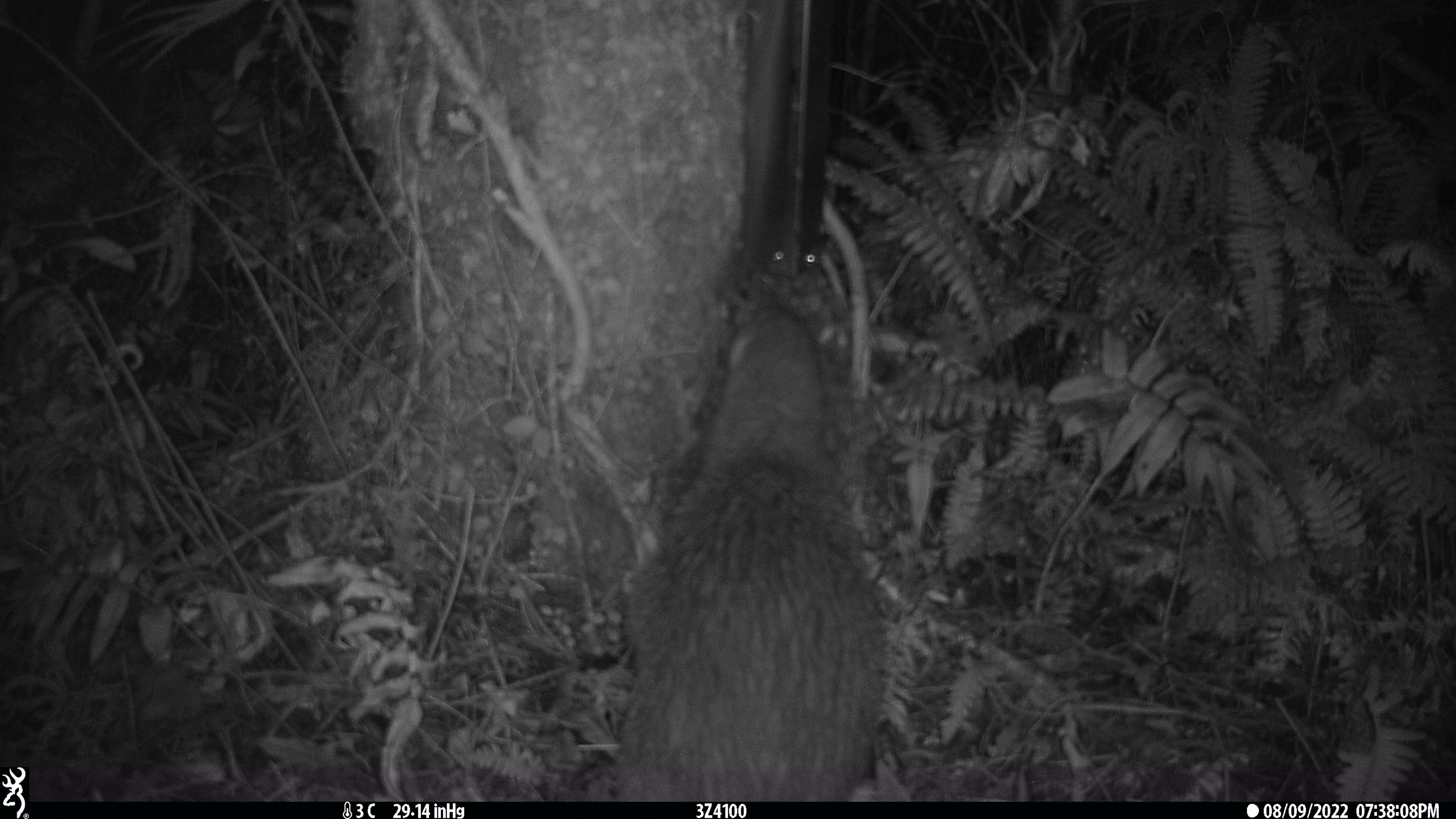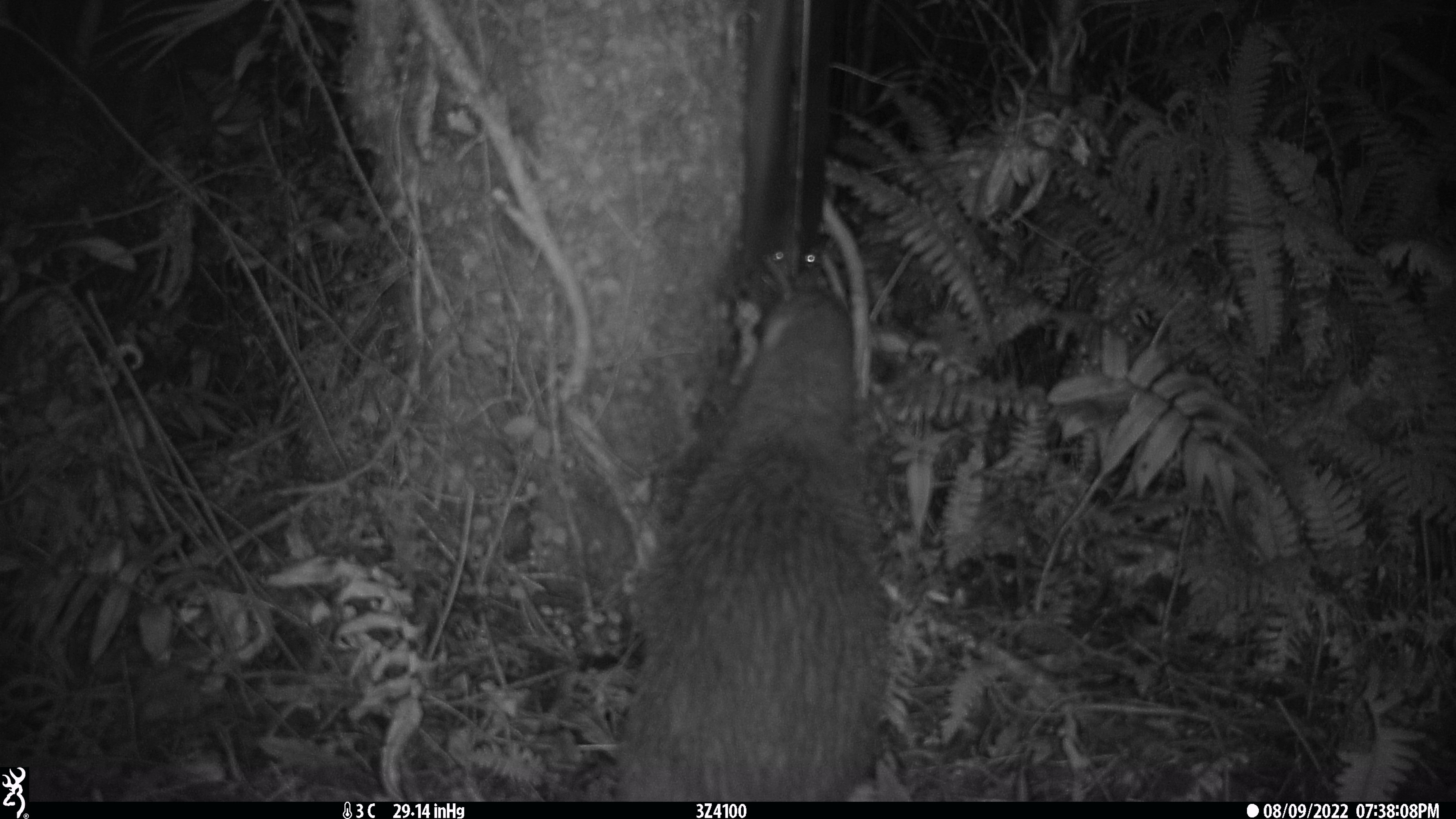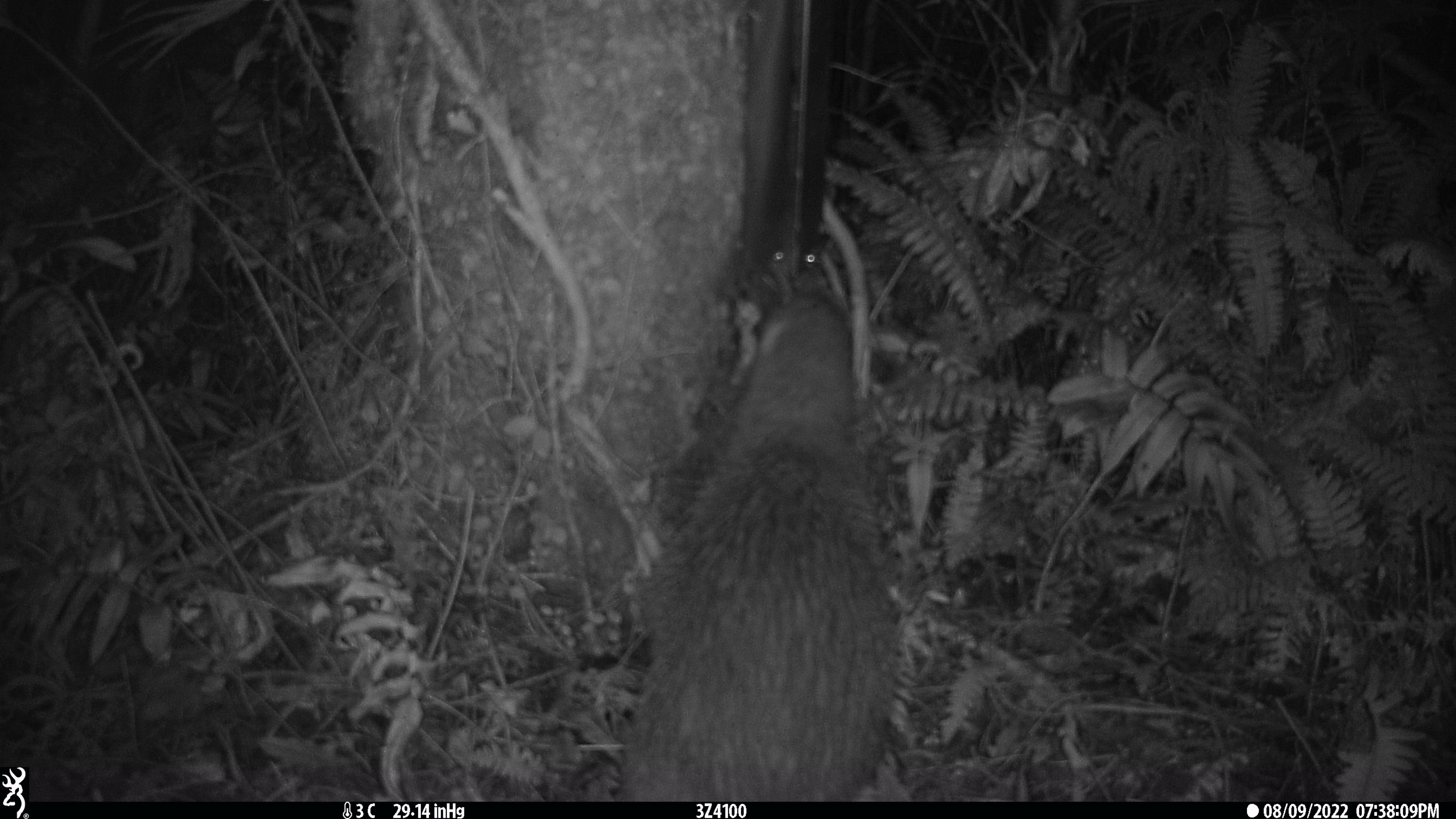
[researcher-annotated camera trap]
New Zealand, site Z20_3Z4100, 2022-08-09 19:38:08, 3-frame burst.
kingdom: Animalia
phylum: Chordata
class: Aves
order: Apterygiformes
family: Apterygidae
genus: Apteryx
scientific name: Apteryx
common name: kiwi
Kiwi (Apteryx).